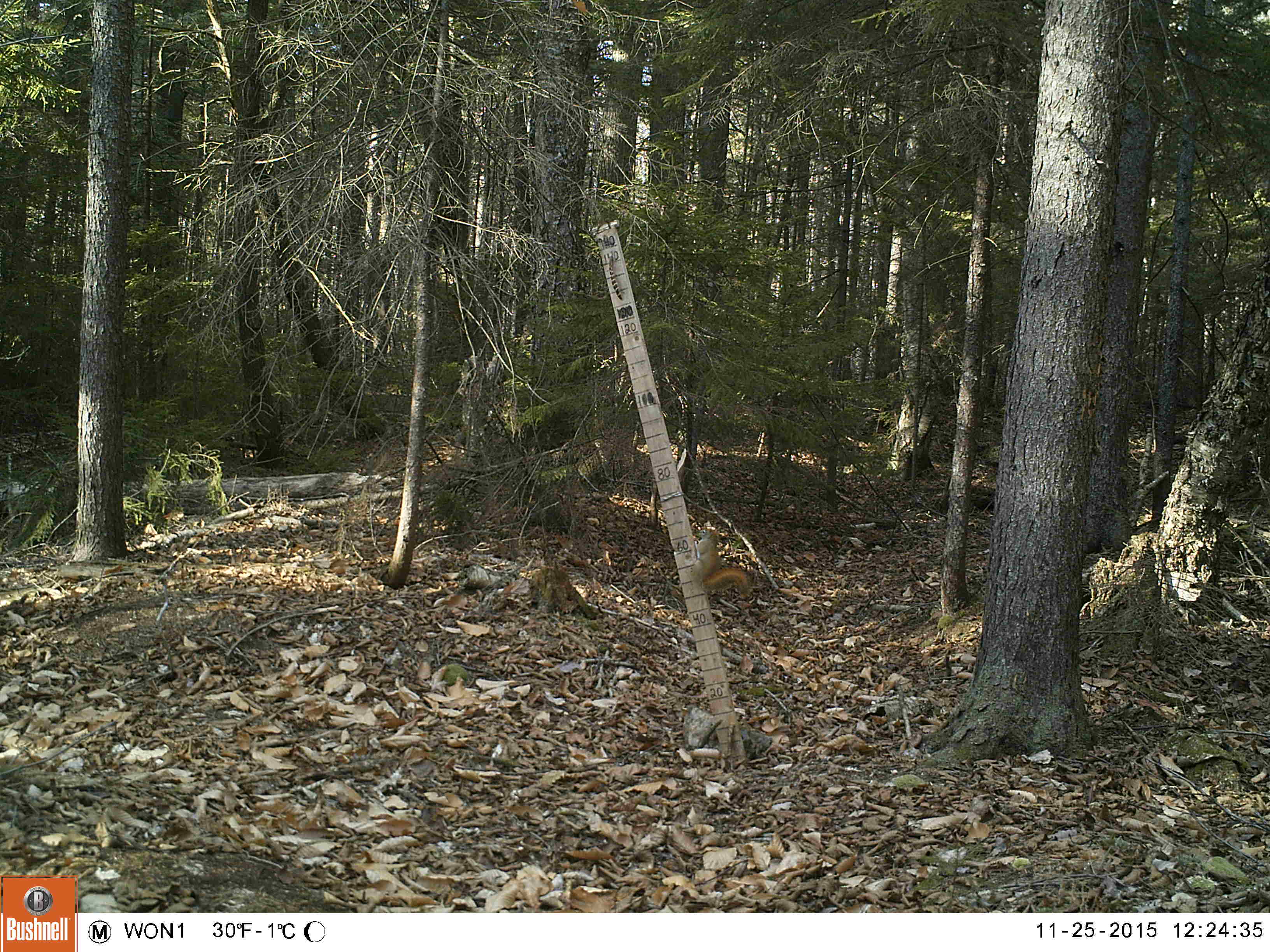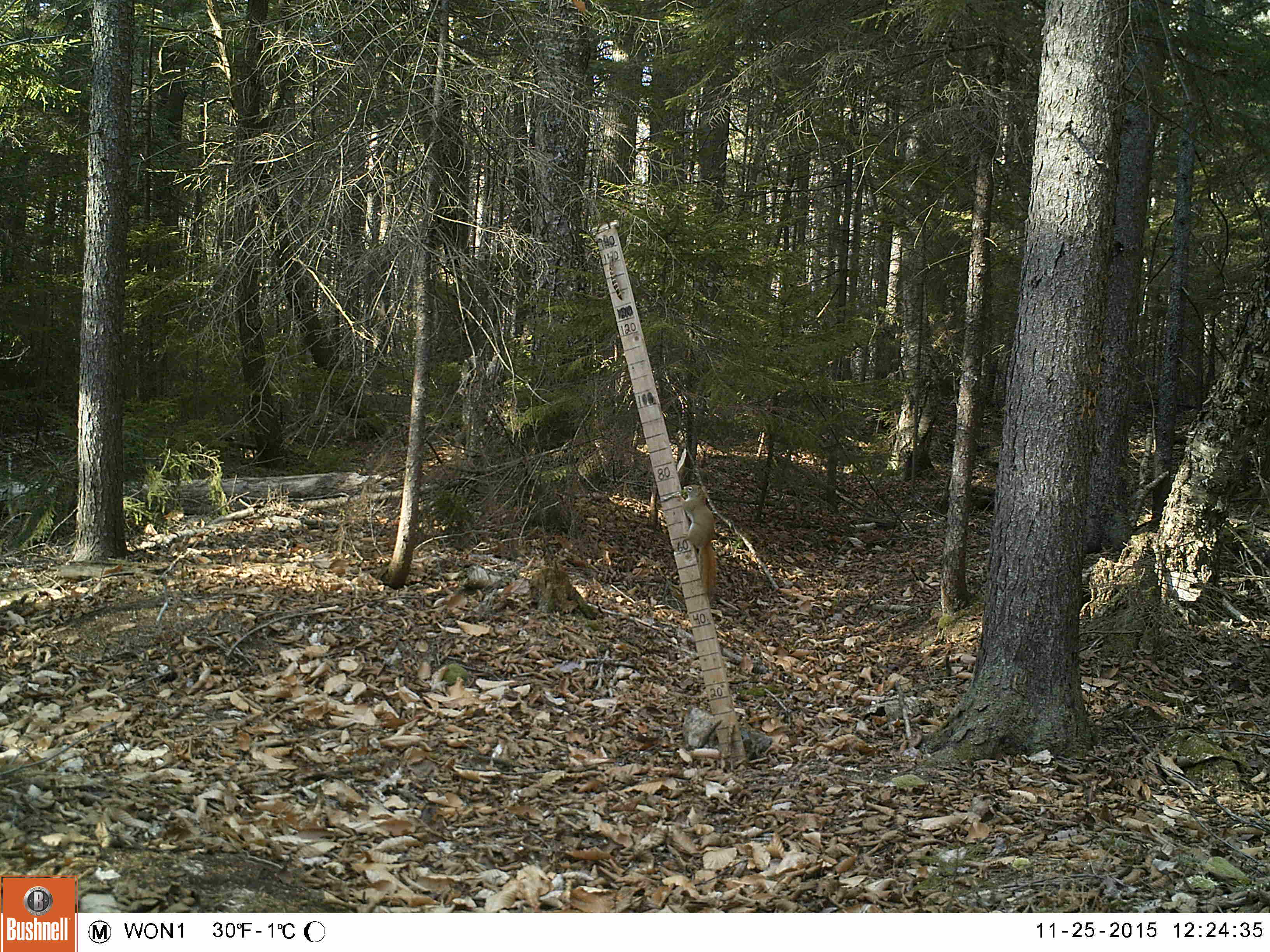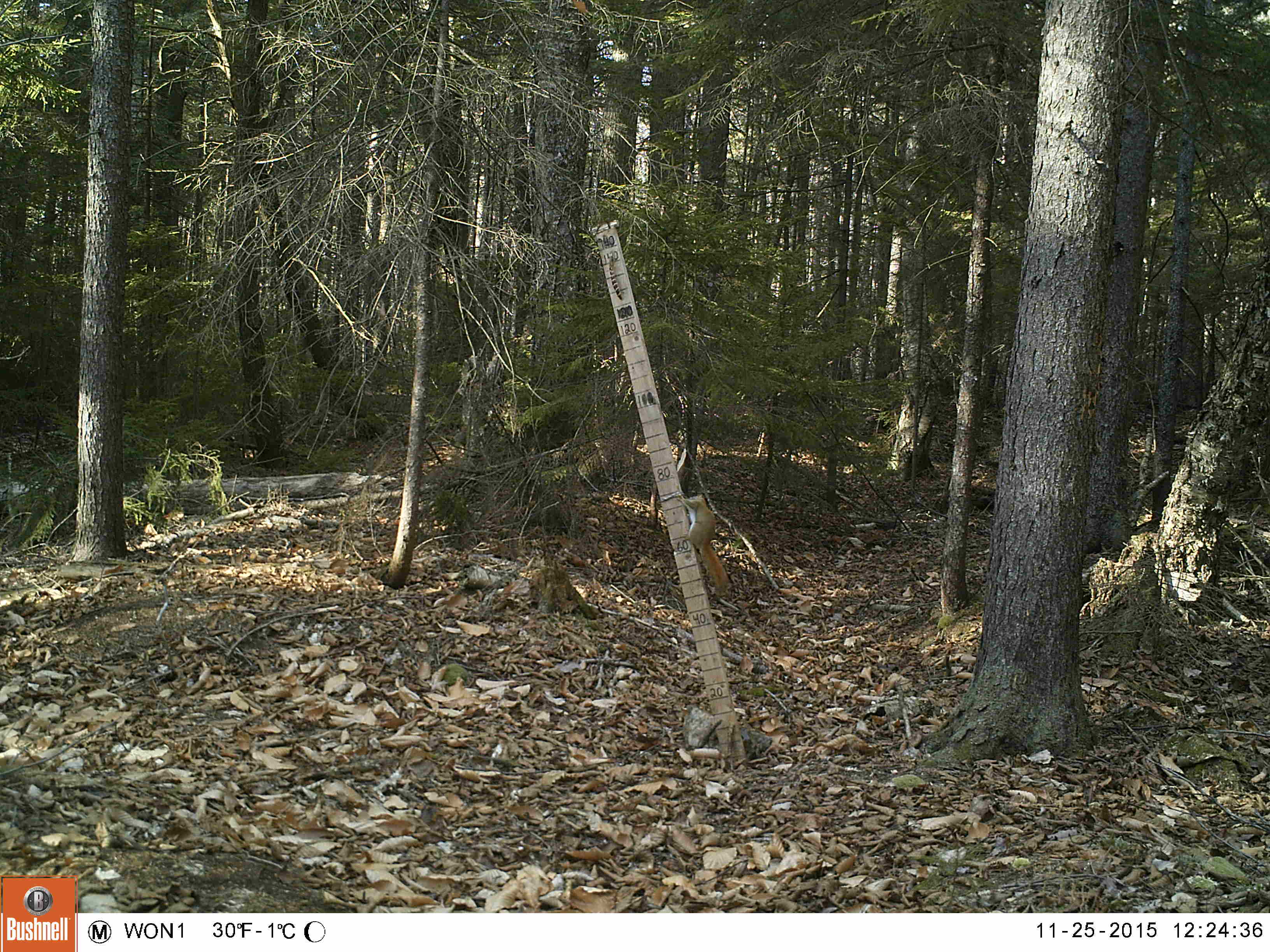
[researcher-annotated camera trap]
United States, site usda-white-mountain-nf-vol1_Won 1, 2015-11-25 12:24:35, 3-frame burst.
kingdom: Animalia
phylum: Chordata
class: Mammalia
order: Rodentia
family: Sciuridae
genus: Tamiasciurus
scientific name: Tamiasciurus hudsonicus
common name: red squirrel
Red squirrel (Tamiasciurus hudsonicus).